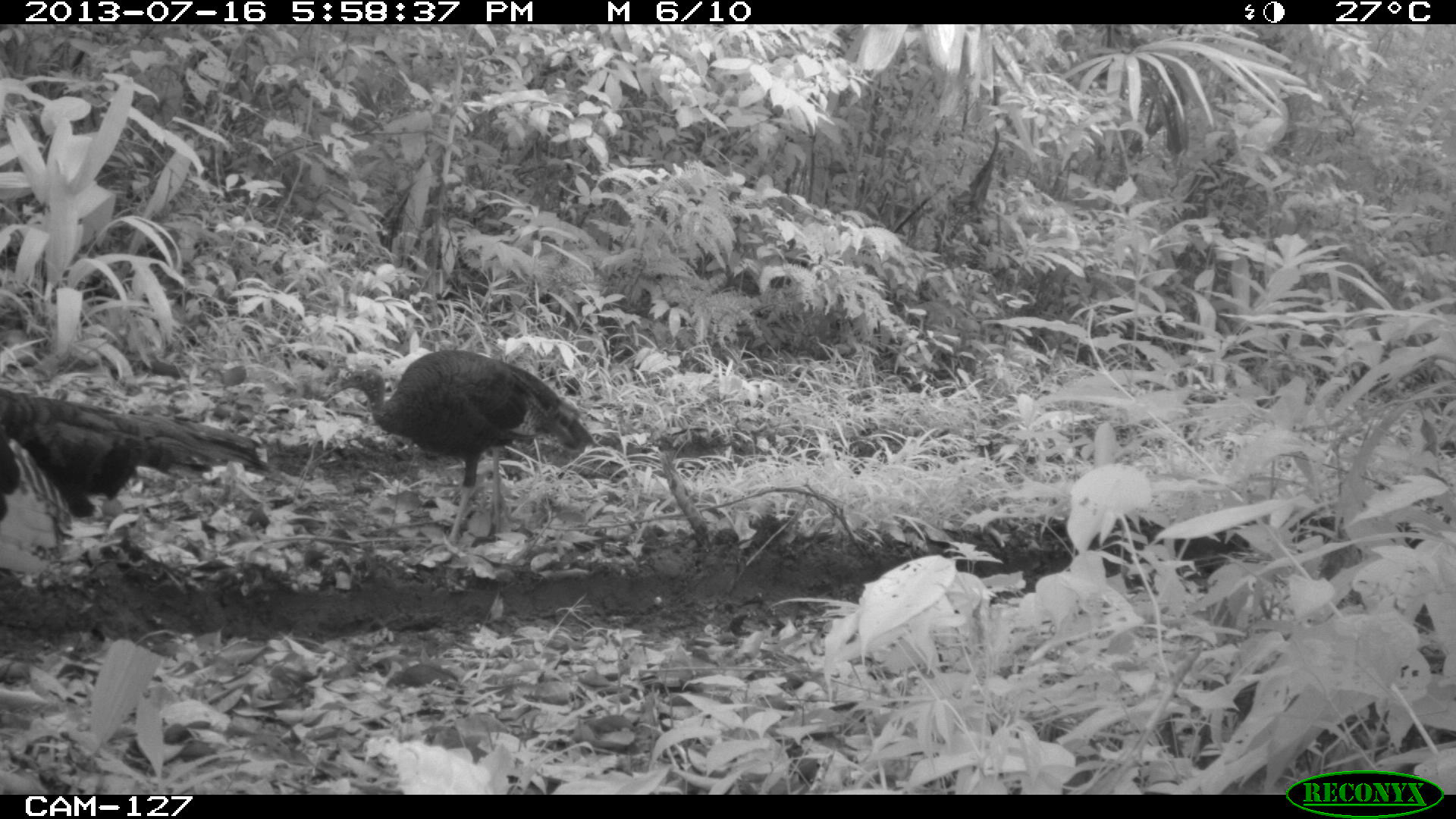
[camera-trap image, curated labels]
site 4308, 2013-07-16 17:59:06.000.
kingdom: Animalia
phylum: Chordata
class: Aves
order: Galliformes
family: Phasianidae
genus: Meleagris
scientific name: Meleagris ocellata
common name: ocellated turkey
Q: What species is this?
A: Meleagris ocellata (ocellated turkey).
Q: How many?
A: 3.